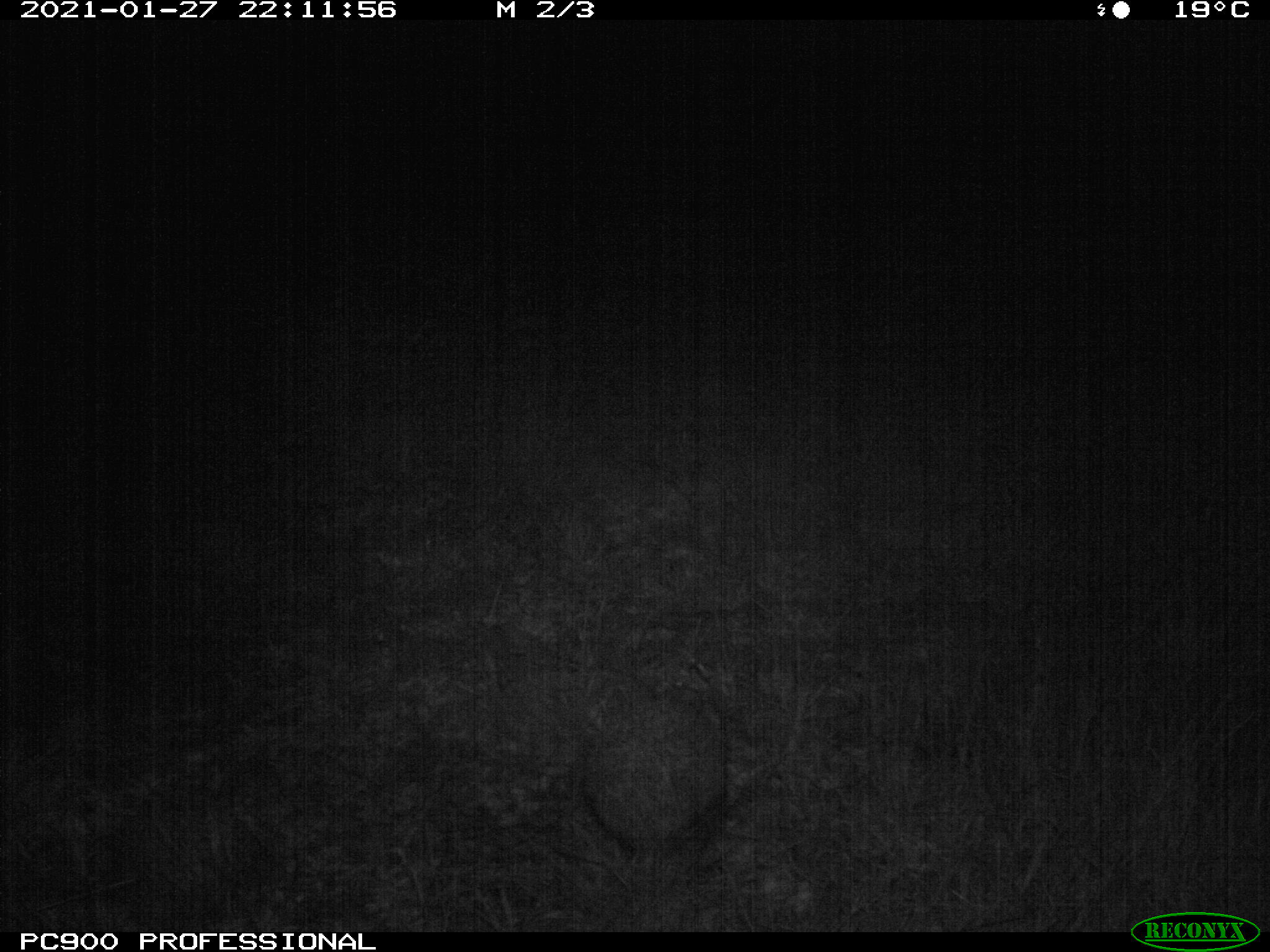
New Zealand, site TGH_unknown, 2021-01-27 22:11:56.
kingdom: Animalia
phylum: Chordata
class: Mammalia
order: Eulipotyphla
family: Erinaceidae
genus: Erinaceus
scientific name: Erinaceus europaeus europaeus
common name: european hedgehog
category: hedgehog